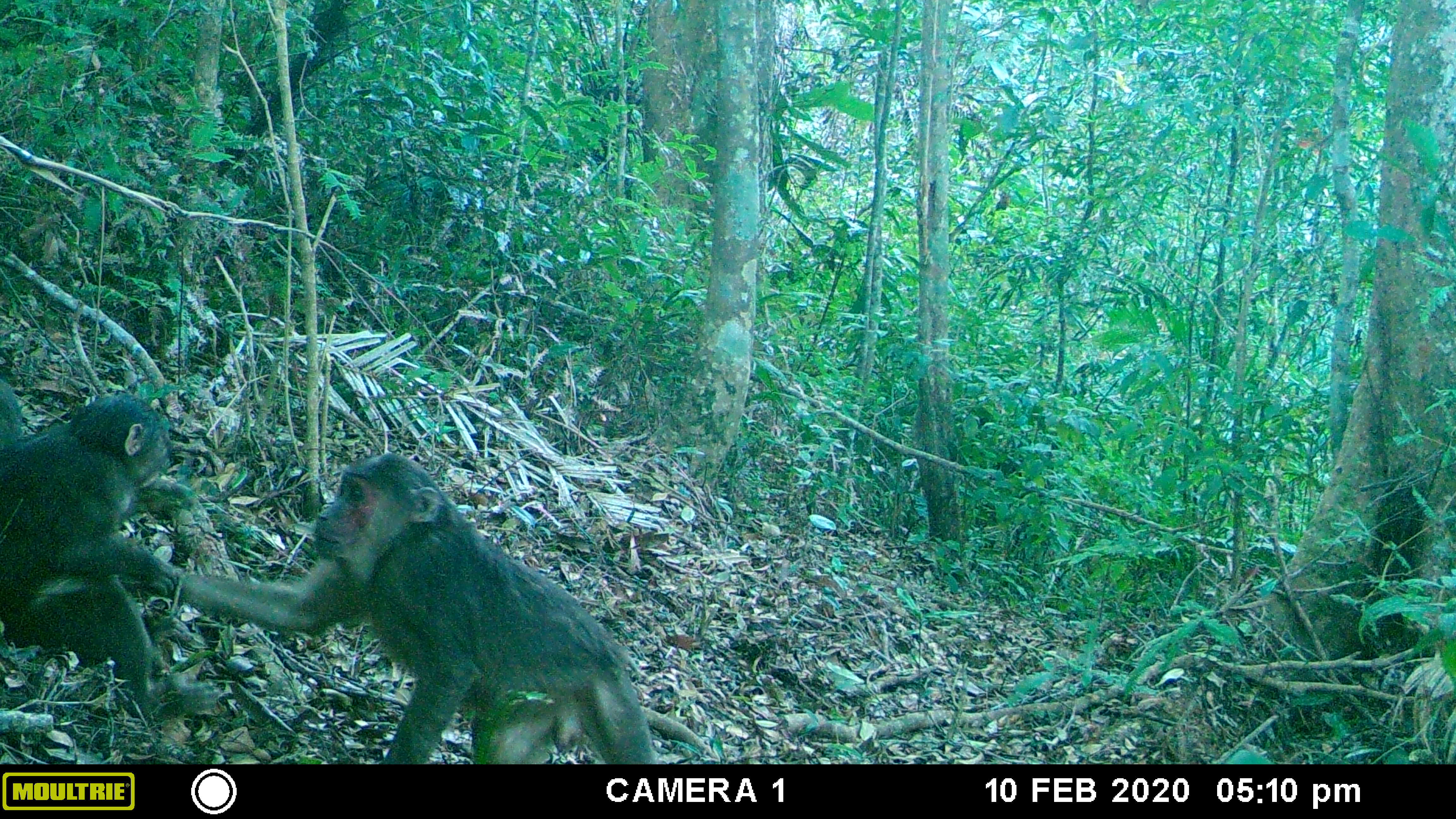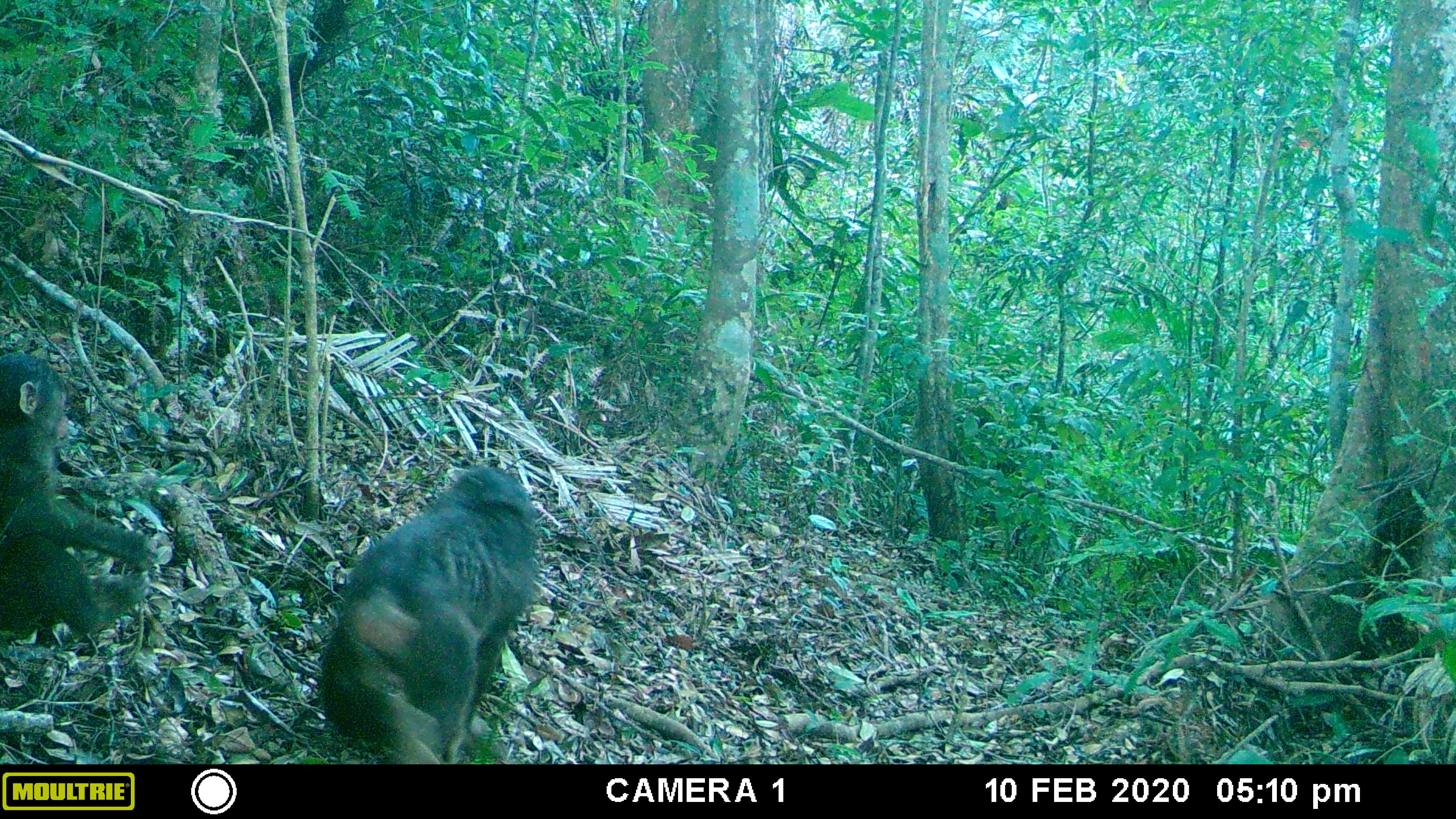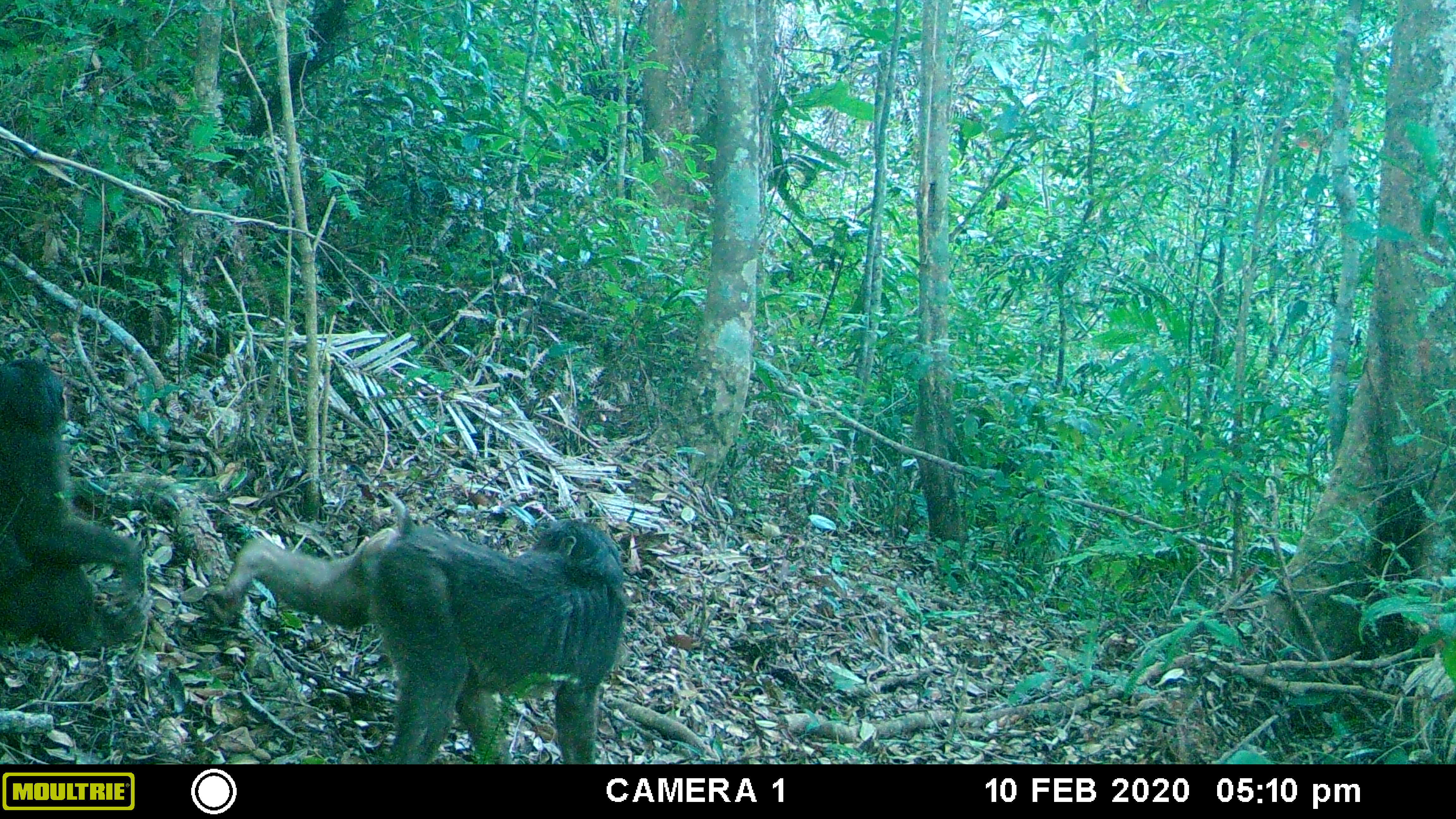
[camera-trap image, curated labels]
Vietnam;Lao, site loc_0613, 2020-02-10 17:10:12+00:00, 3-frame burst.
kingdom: Animalia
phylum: Chordata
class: Mammalia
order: Primates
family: Cercopithecidae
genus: Macaca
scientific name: Macaca arctoides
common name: stump-tailed macaque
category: stump tailed macaque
Stump tailed macaque (stump-tailed macaque) (Macaca arctoides). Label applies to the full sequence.